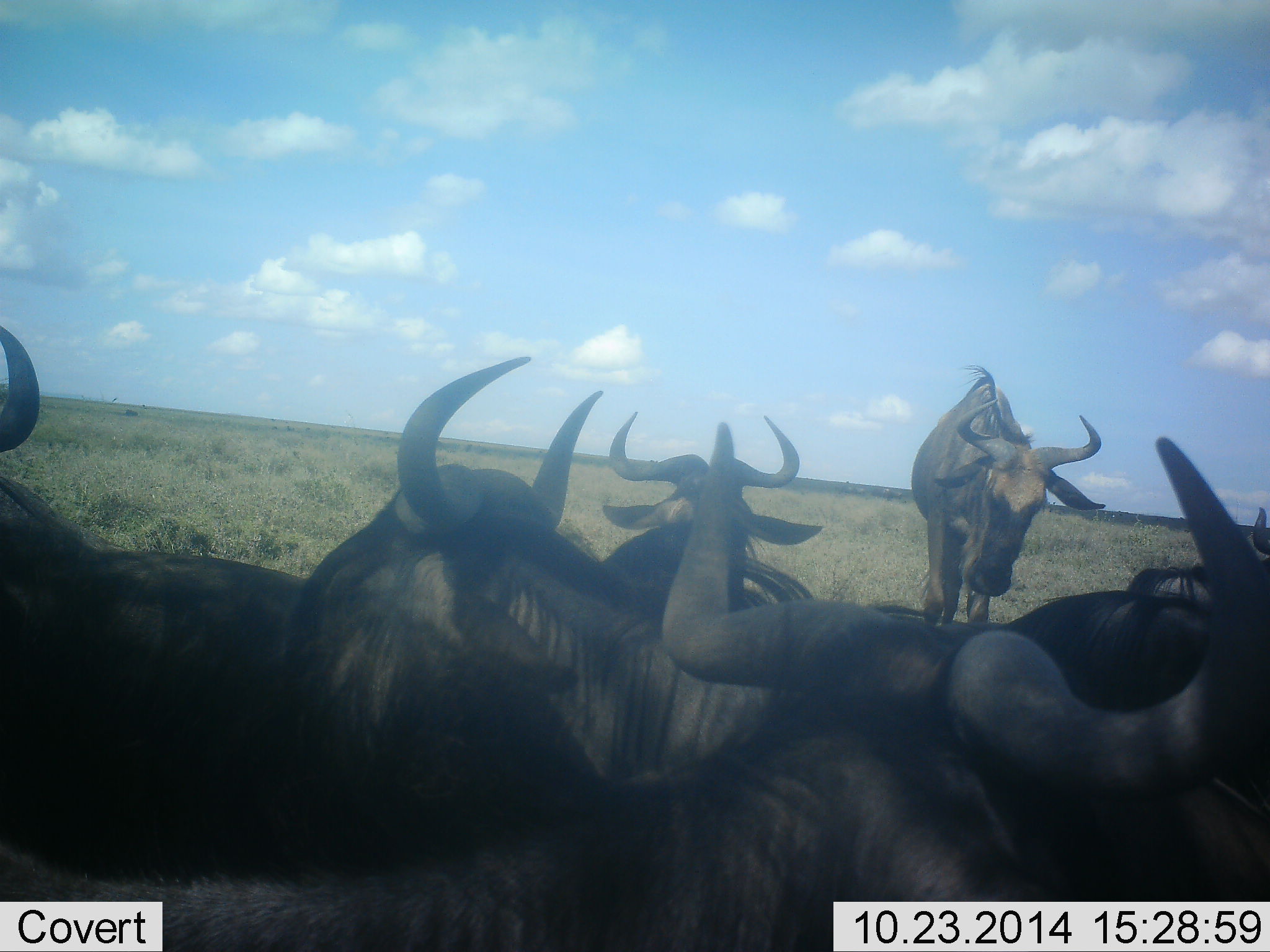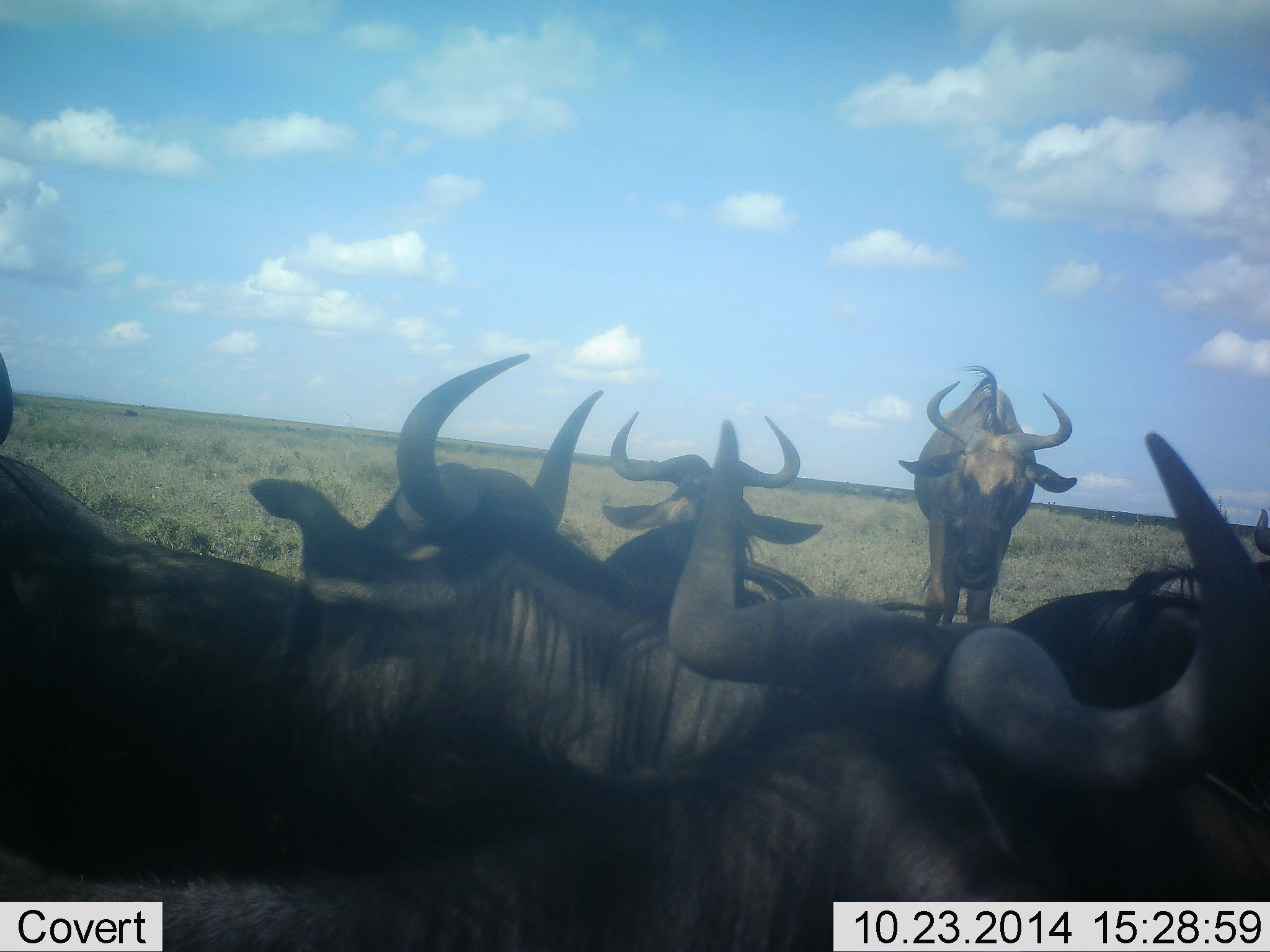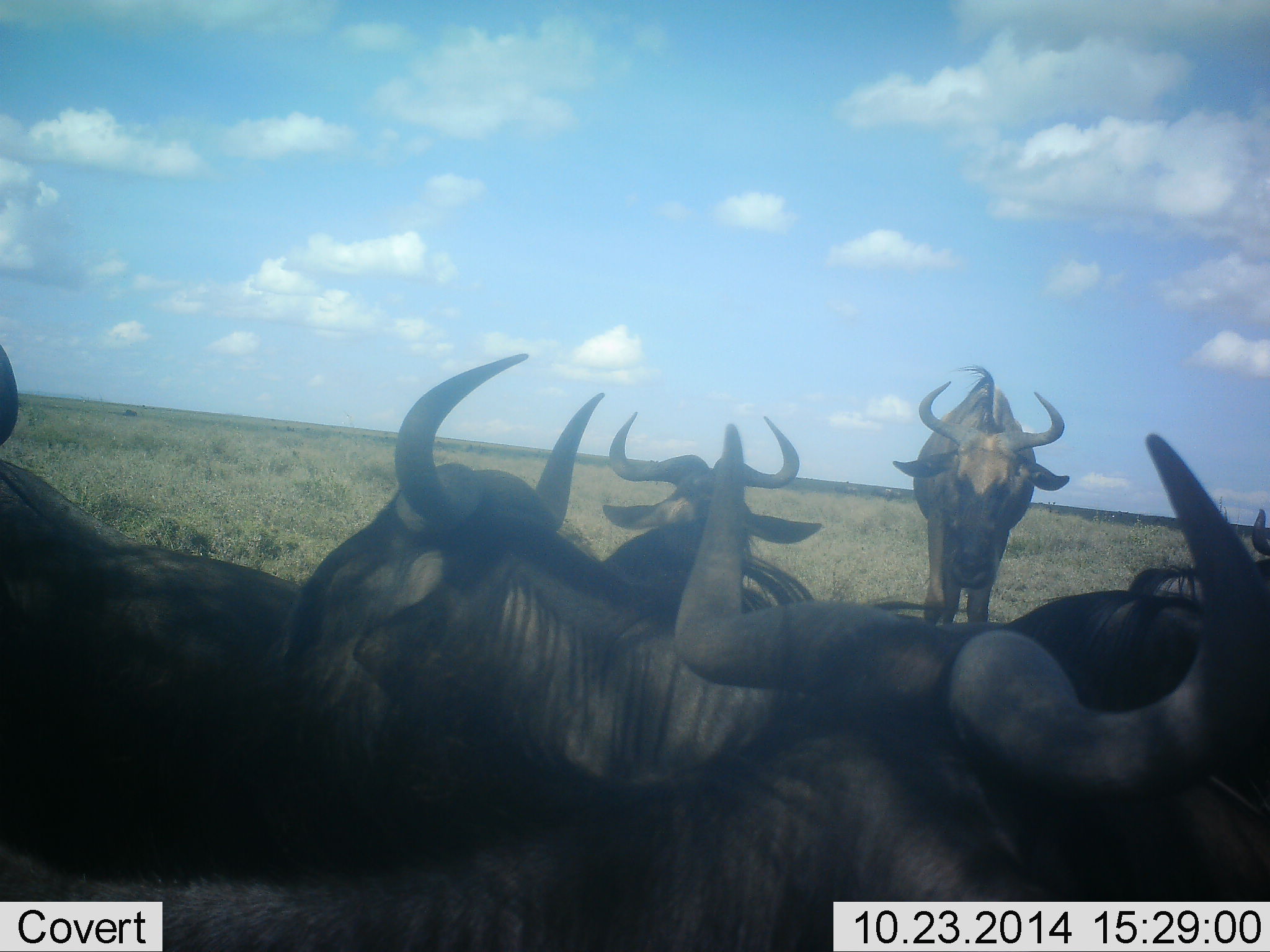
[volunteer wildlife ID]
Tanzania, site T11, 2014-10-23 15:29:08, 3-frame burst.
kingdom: Animalia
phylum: Chordata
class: Mammalia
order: Artiodactyla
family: Bovidae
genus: Connochaetes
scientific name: Connochaetes taurinus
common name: blue wildebeest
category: wildebeest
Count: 6.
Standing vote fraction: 67%.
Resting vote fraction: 78%.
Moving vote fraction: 11%.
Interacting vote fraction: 11%.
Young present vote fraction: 0%.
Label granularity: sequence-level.